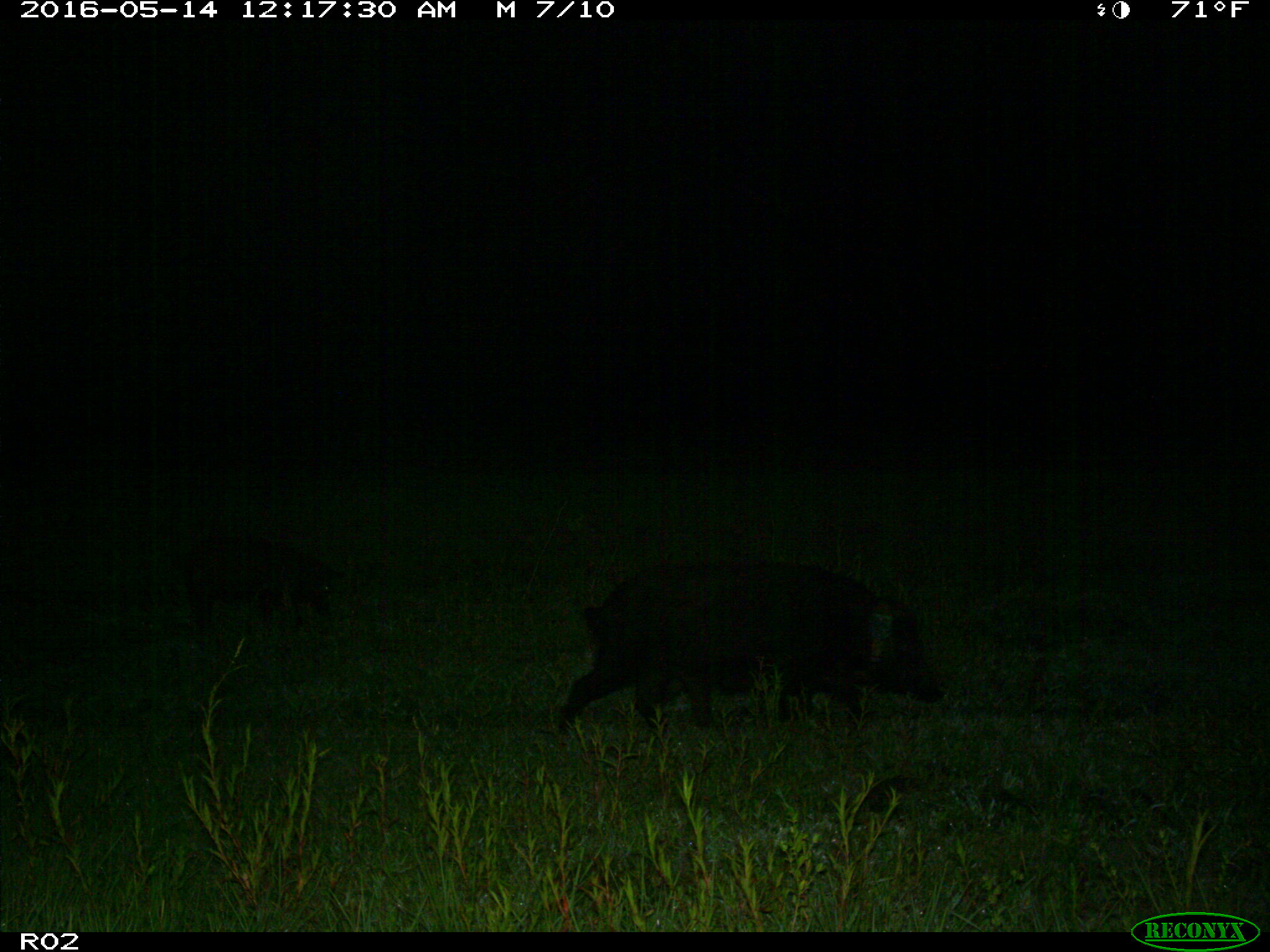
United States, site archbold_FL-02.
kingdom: Animalia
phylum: Chordata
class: Mammalia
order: Artiodactyla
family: Suidae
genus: Sus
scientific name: Sus scrofa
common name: wild boar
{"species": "Sus scrofa (wild boar)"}